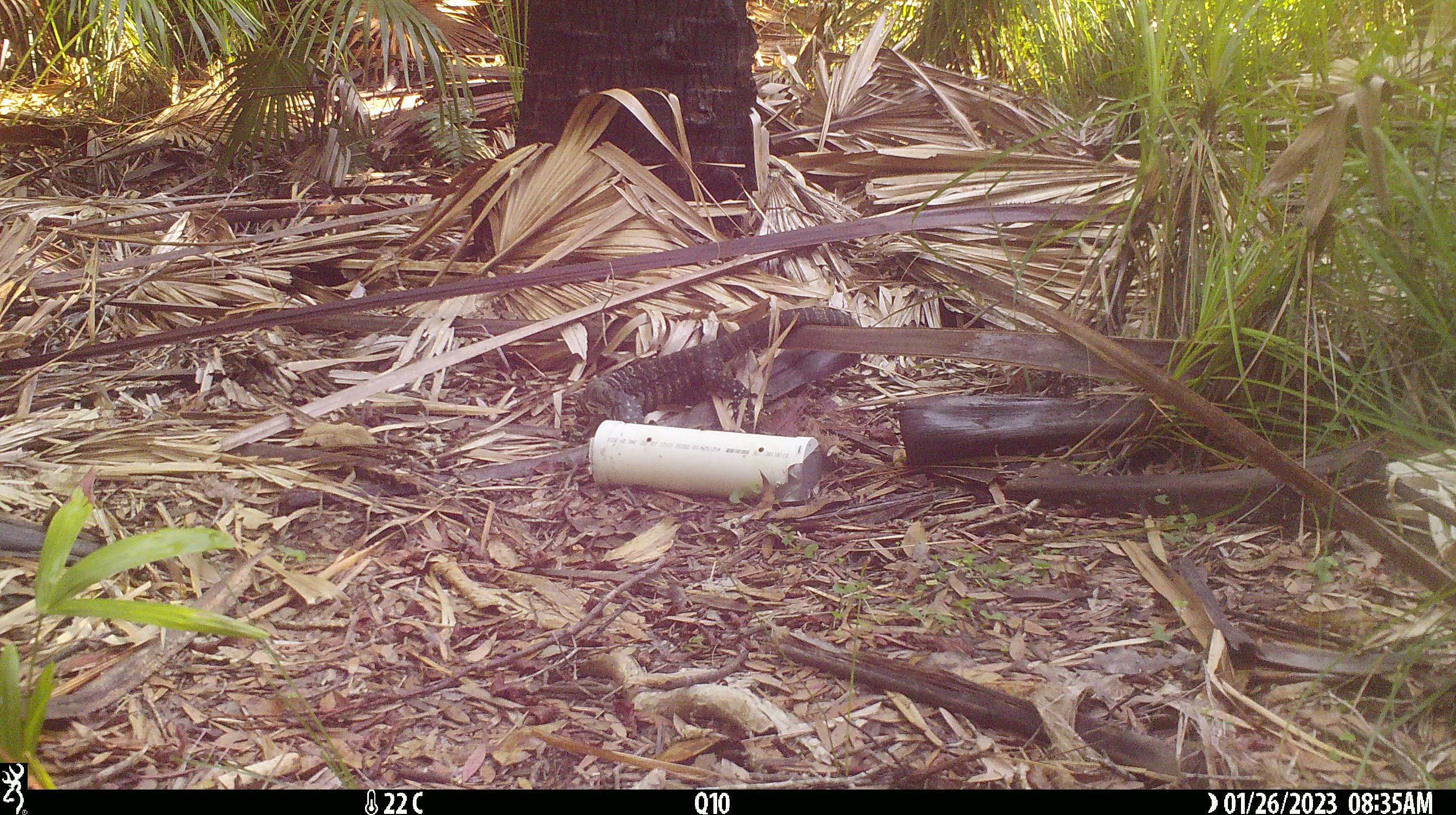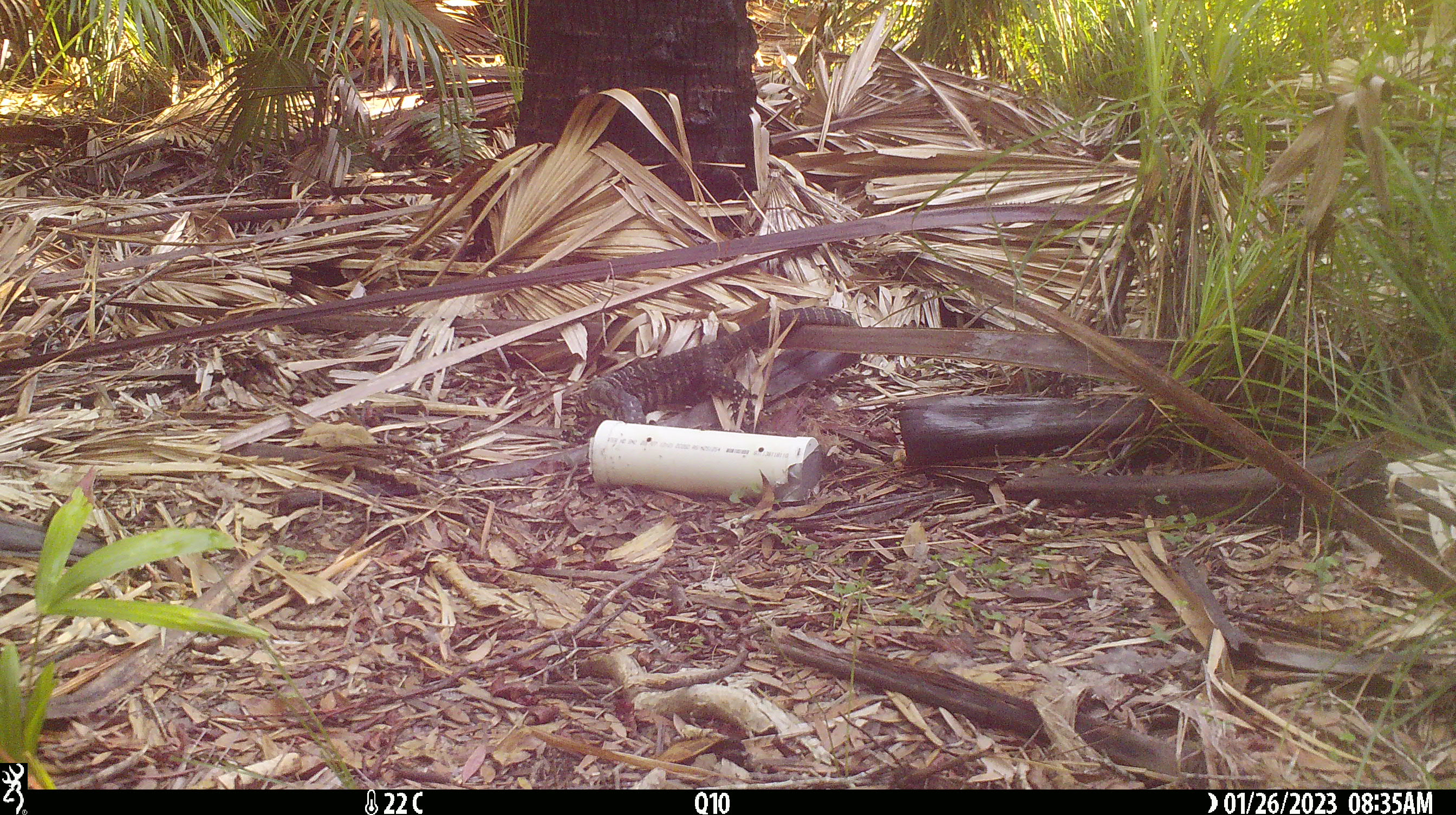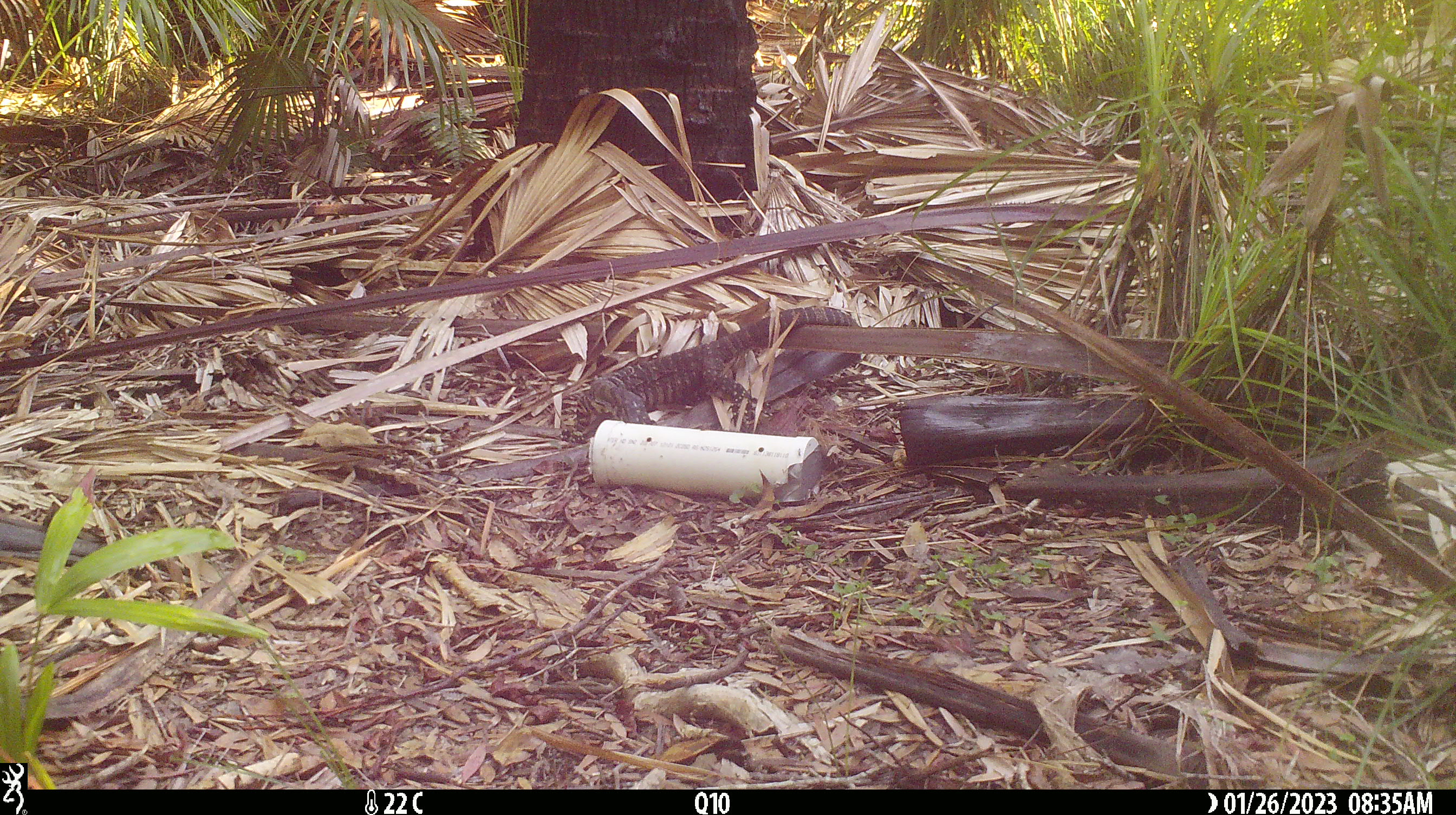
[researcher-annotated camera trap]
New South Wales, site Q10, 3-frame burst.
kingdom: Animalia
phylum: Chordata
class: Reptilia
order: Squamata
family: Varanidae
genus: Varanus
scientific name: Varanus varius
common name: lace monitor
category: goanna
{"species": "goanna (lace monitor) (Varanus varius)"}